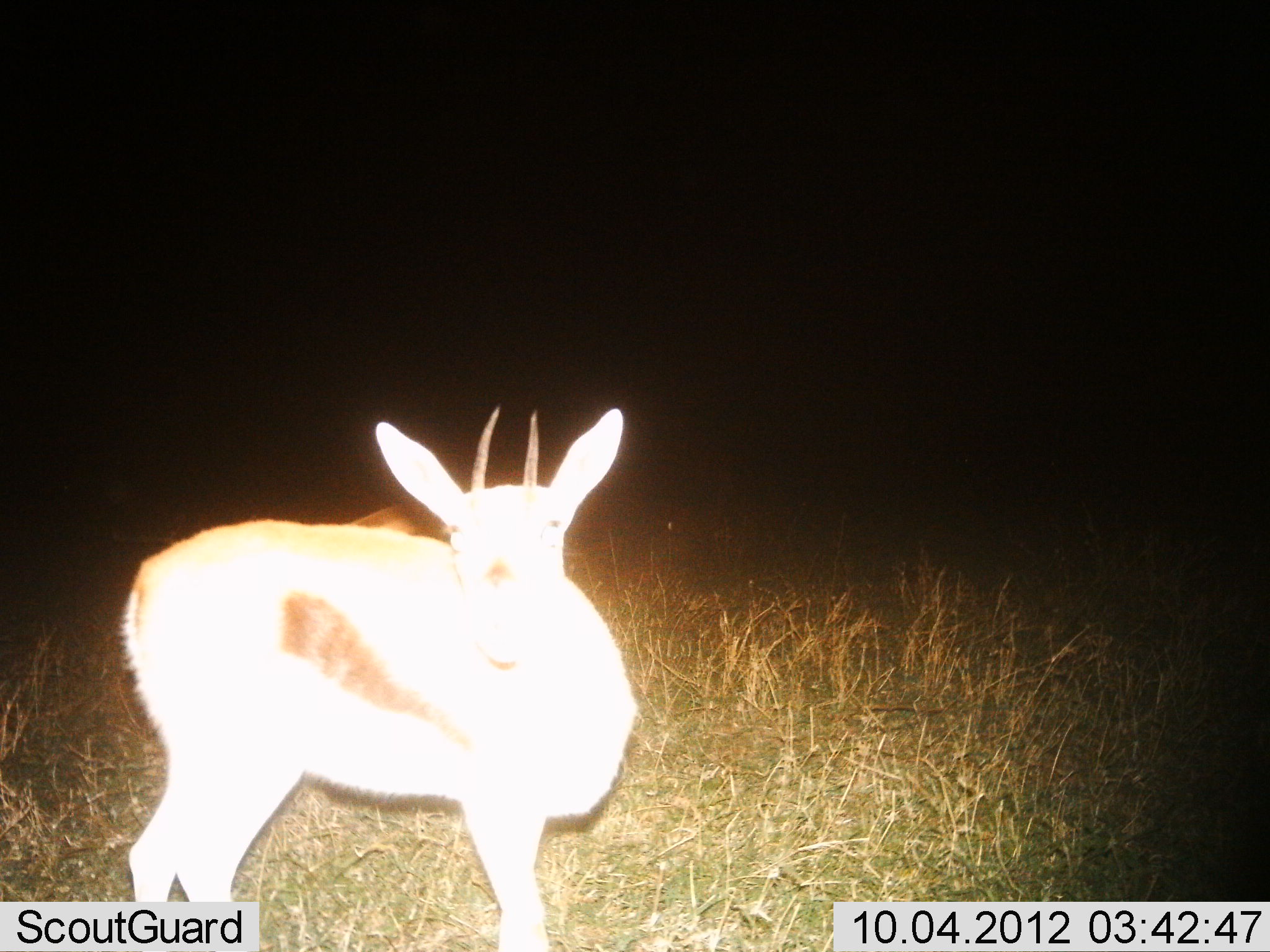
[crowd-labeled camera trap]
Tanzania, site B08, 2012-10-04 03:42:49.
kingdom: Animalia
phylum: Chordata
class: Mammalia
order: Artiodactyla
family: Bovidae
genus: Eudorcas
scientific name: Eudorcas thomsonii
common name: thomson's gazelle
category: gazellethomsons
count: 1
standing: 100%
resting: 0%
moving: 0%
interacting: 0%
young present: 0%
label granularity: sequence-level